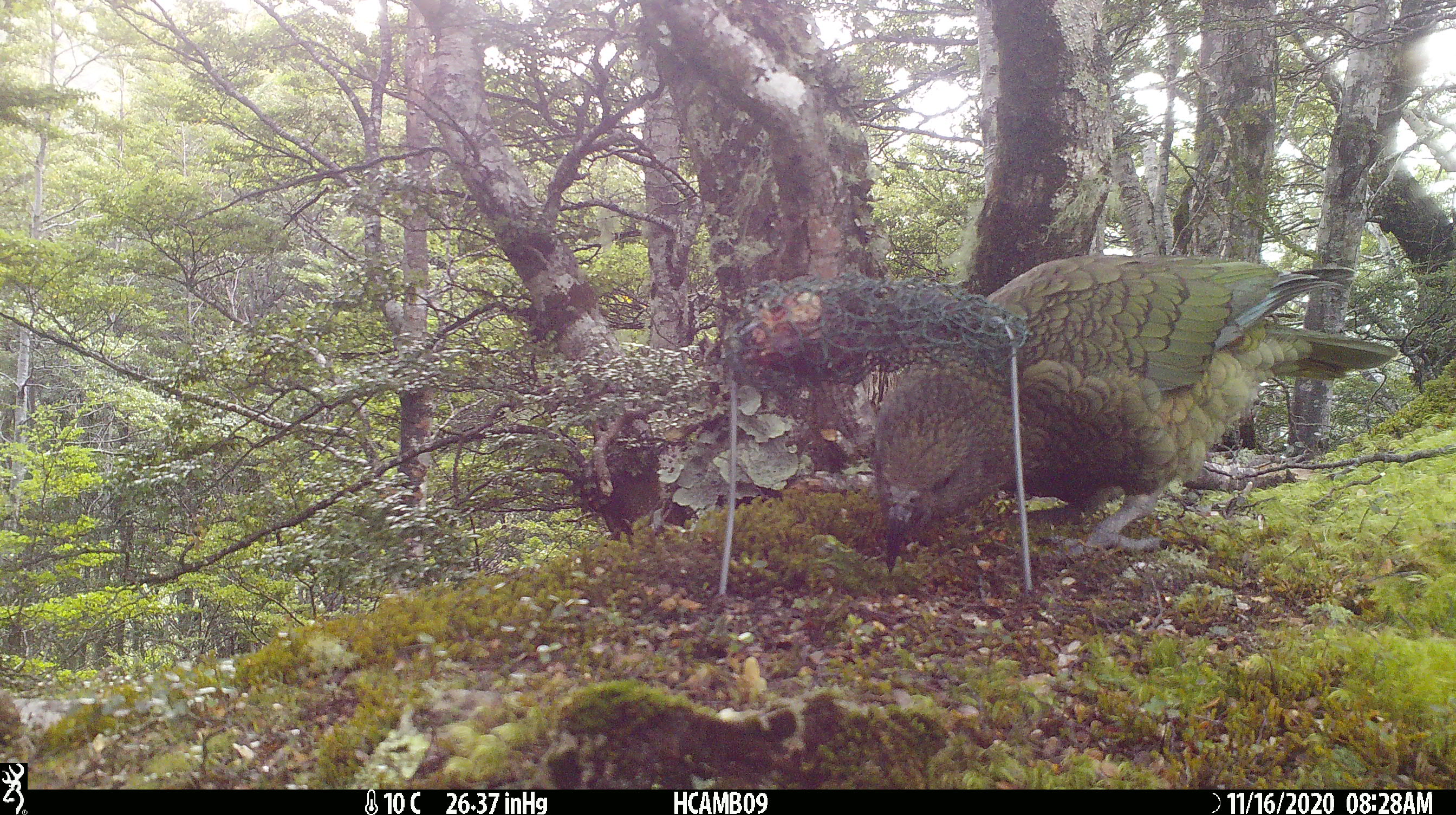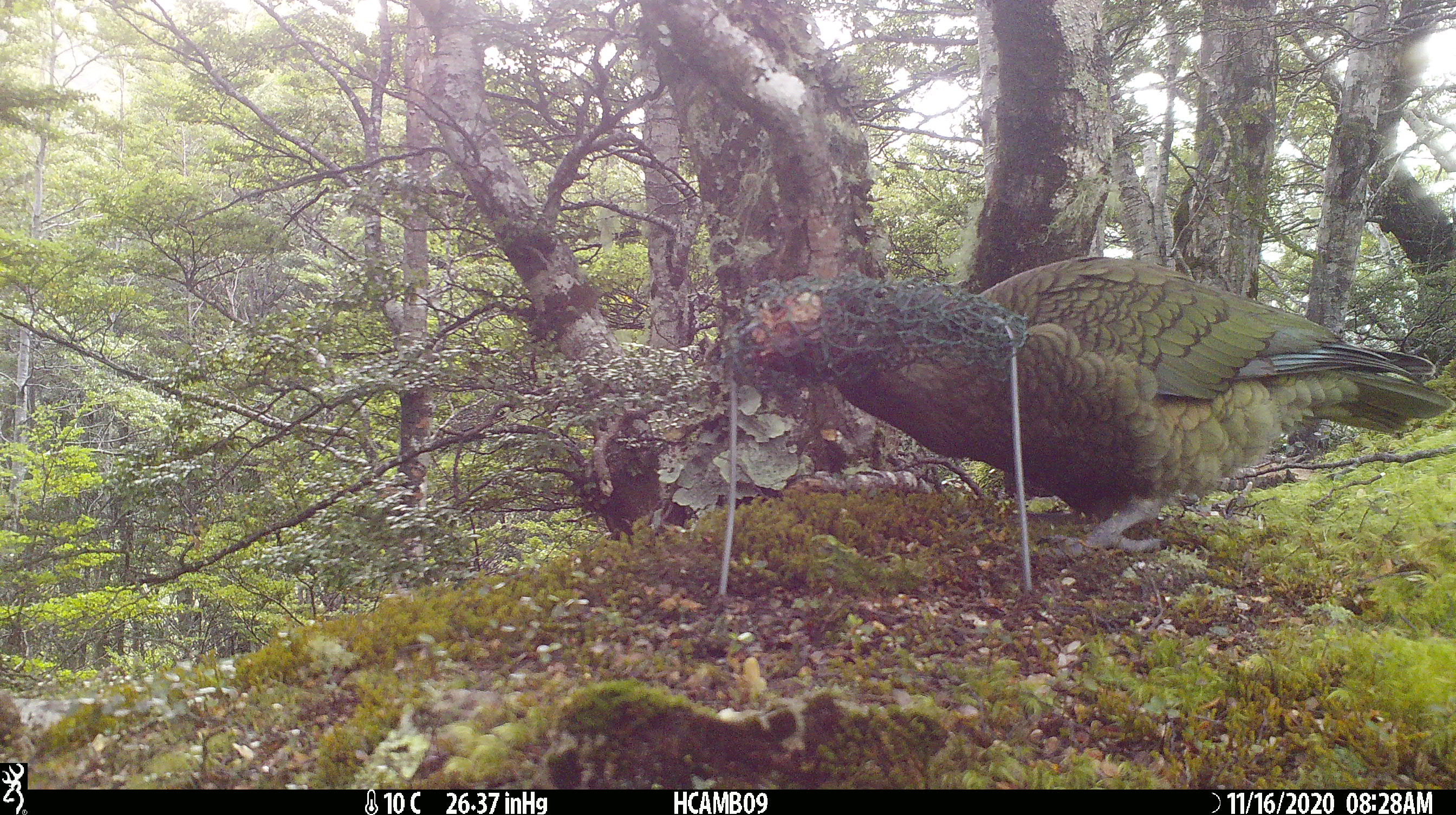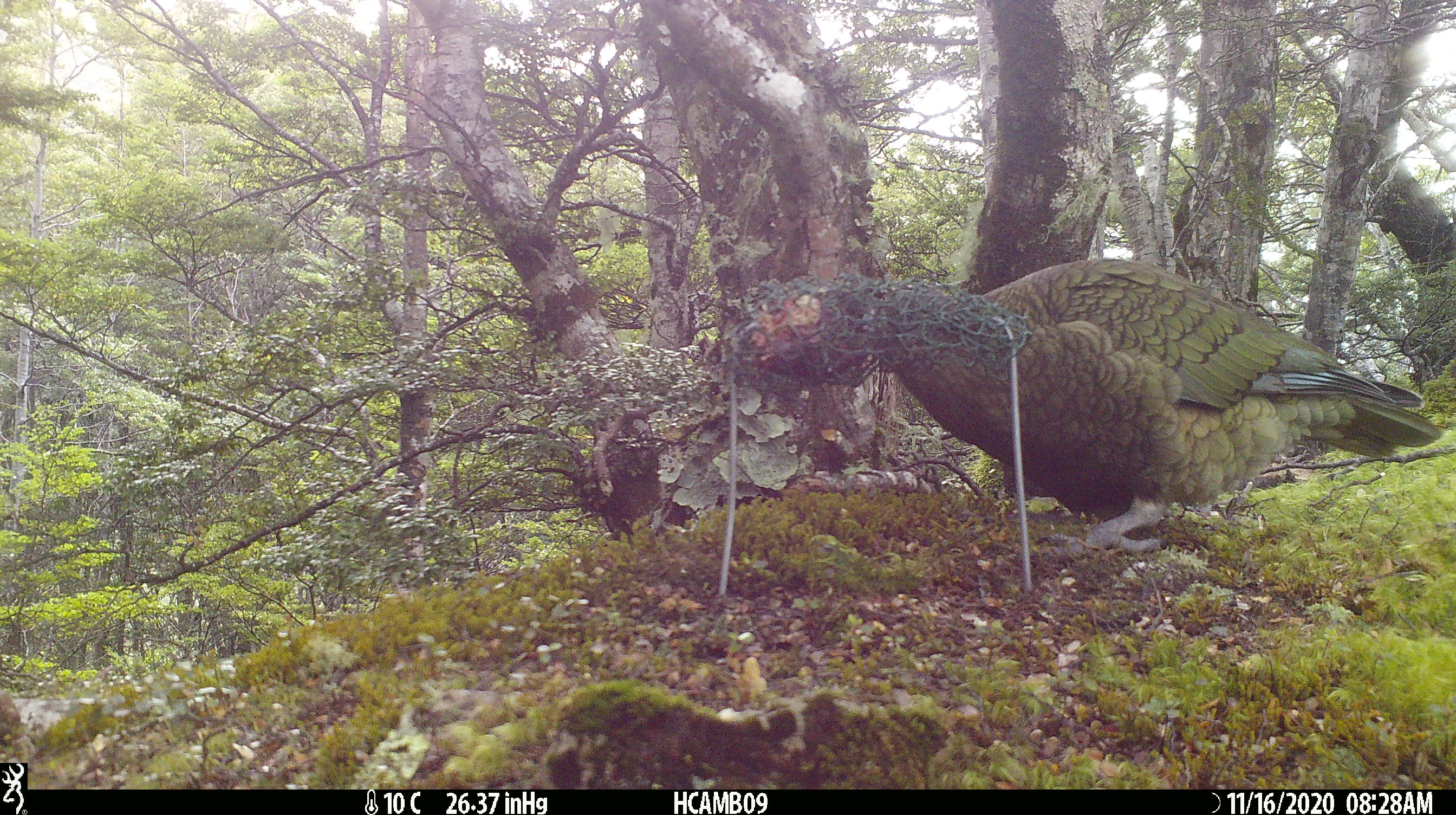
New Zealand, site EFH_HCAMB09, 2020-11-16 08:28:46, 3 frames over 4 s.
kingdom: Animalia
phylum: Chordata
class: Aves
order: Psittaciformes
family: Strigopidae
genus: Nestor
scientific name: Nestor notabilis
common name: kea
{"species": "kea (Nestor notabilis)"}